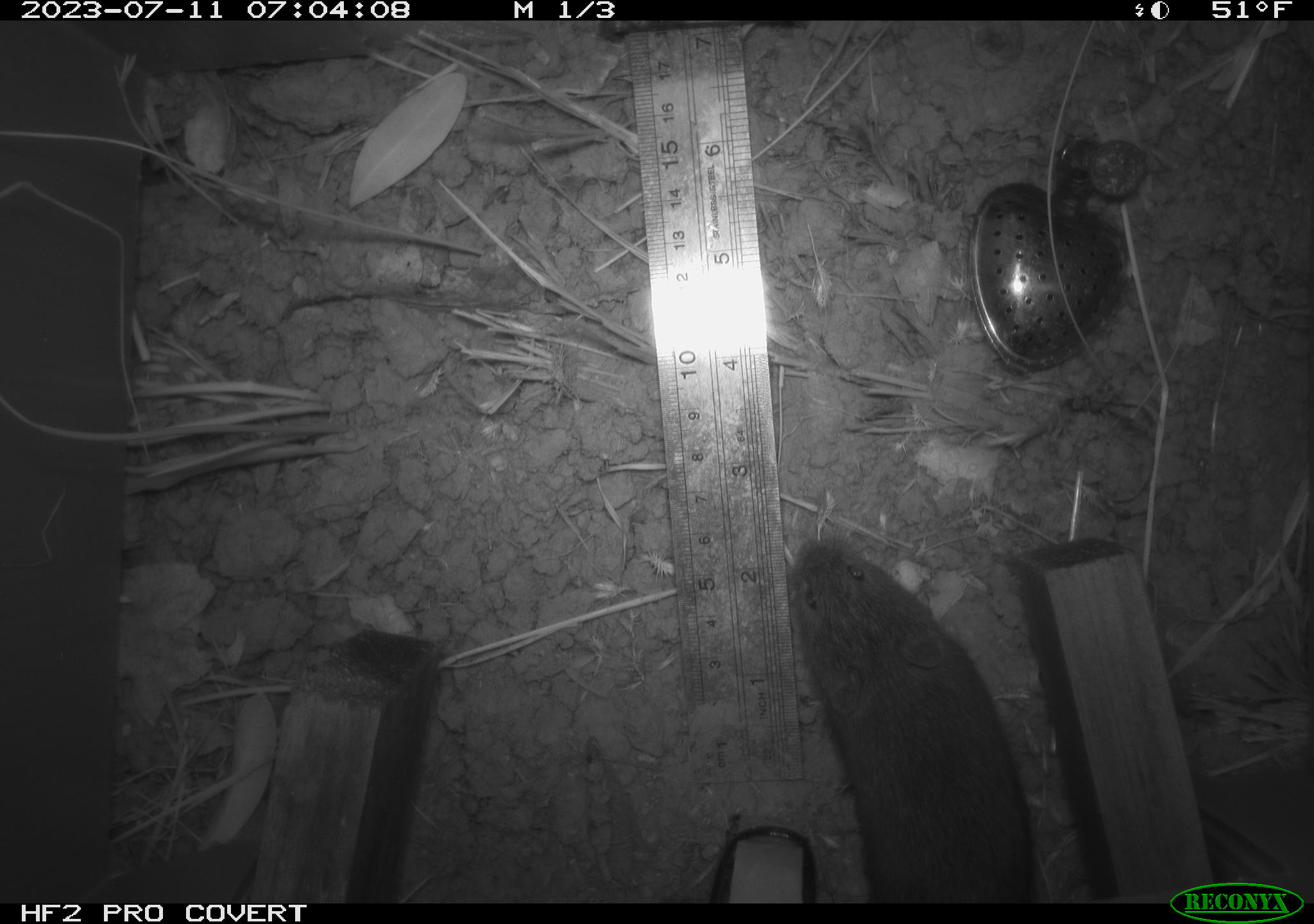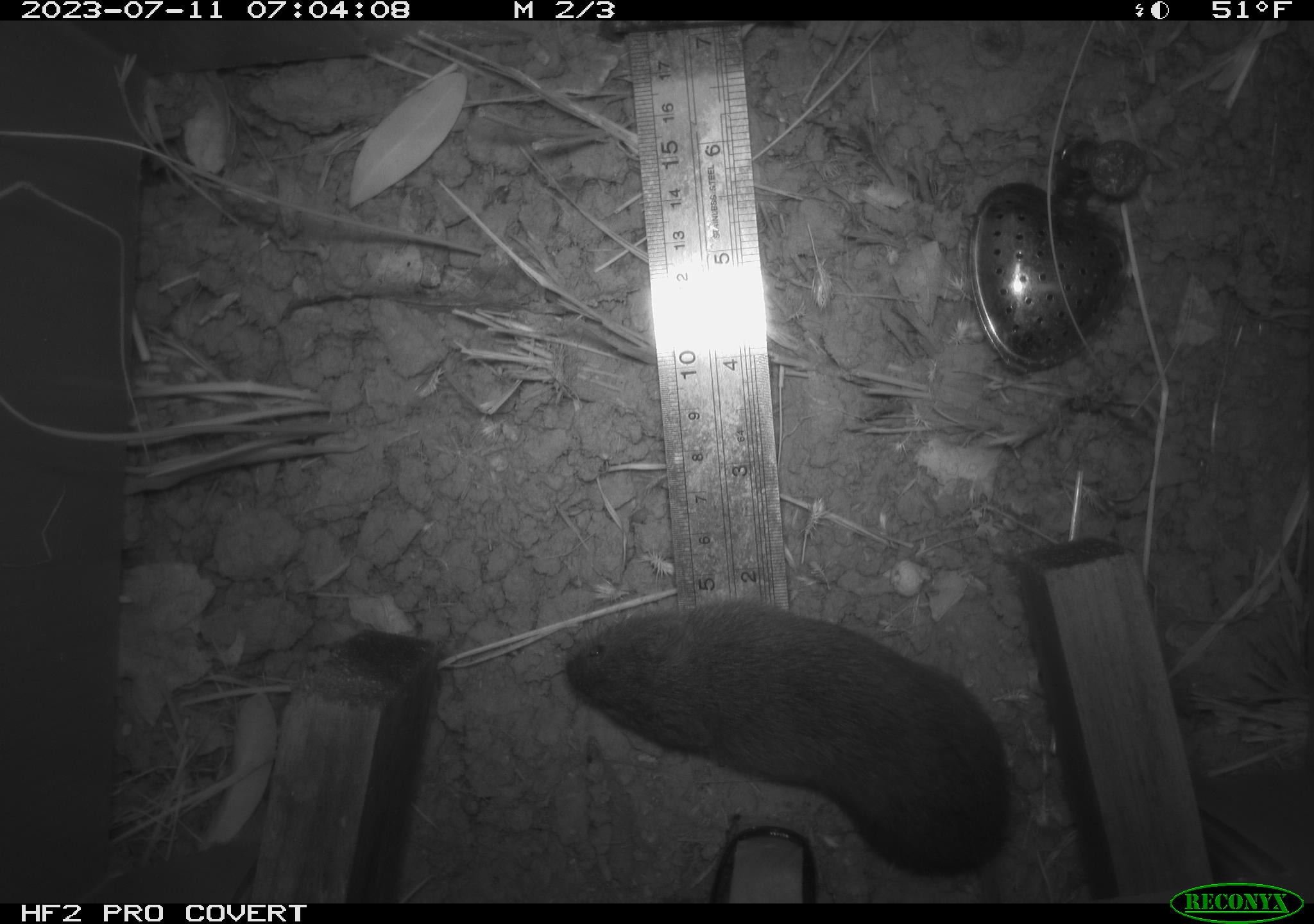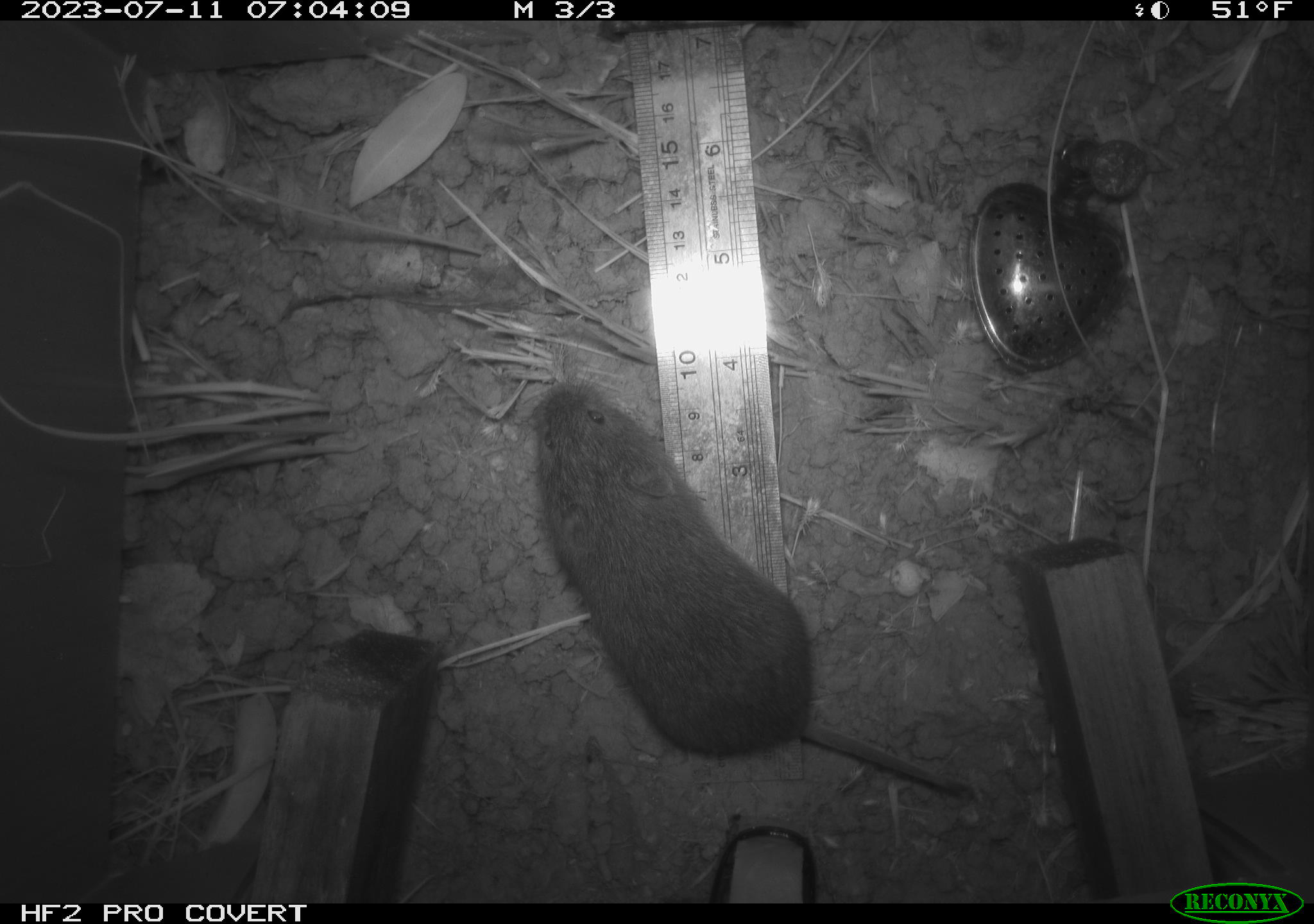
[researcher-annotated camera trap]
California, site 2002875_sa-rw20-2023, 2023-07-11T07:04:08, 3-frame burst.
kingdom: Animalia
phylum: Chordata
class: Mammalia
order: Rodentia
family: Cricetidae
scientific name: Arvicolinae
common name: voles, lemmings, and muskrats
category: arvicolinae subfamily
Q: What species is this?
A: Arvicolinae subfamily (voles, lemmings, and muskrats) (Arvicolinae).